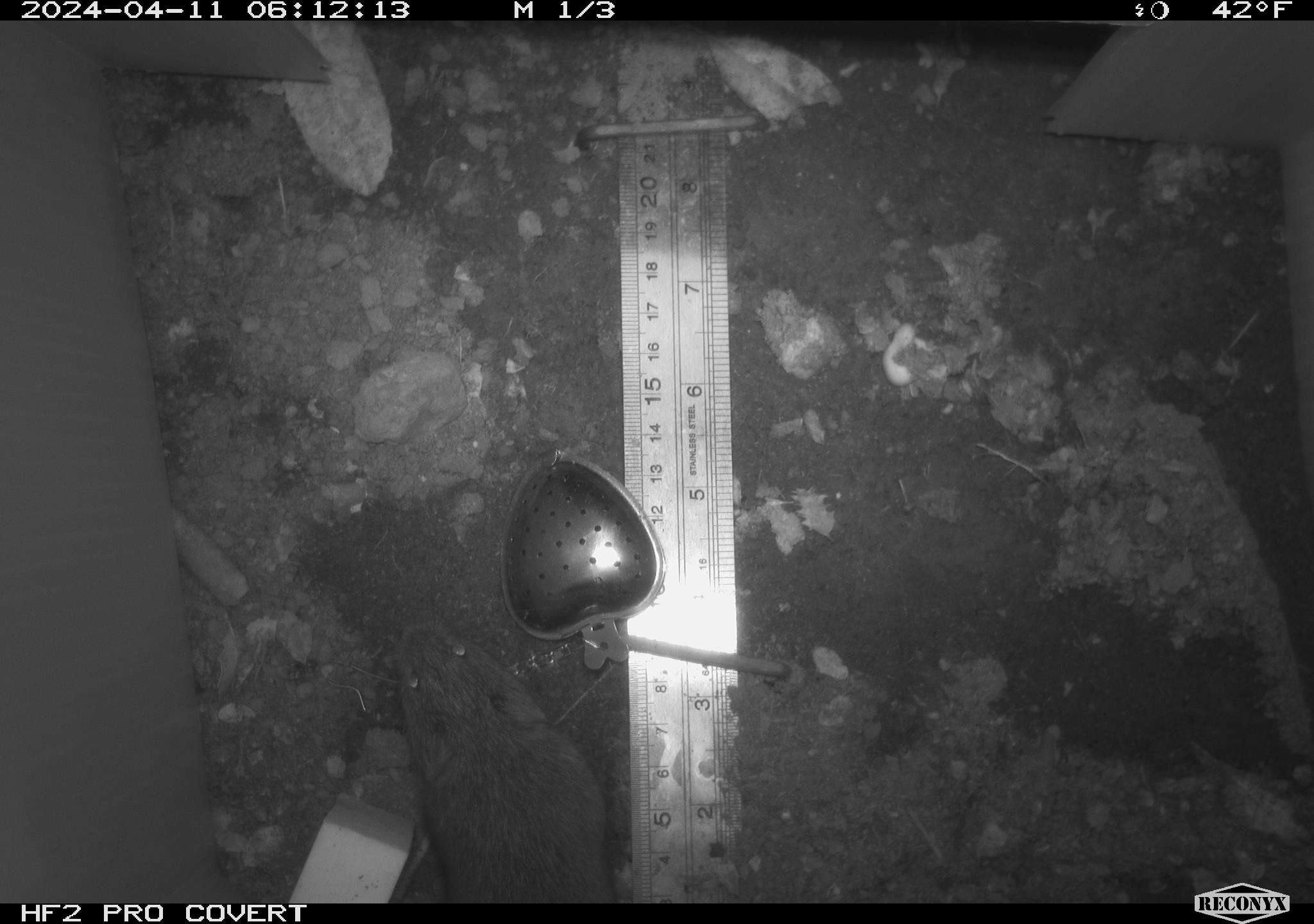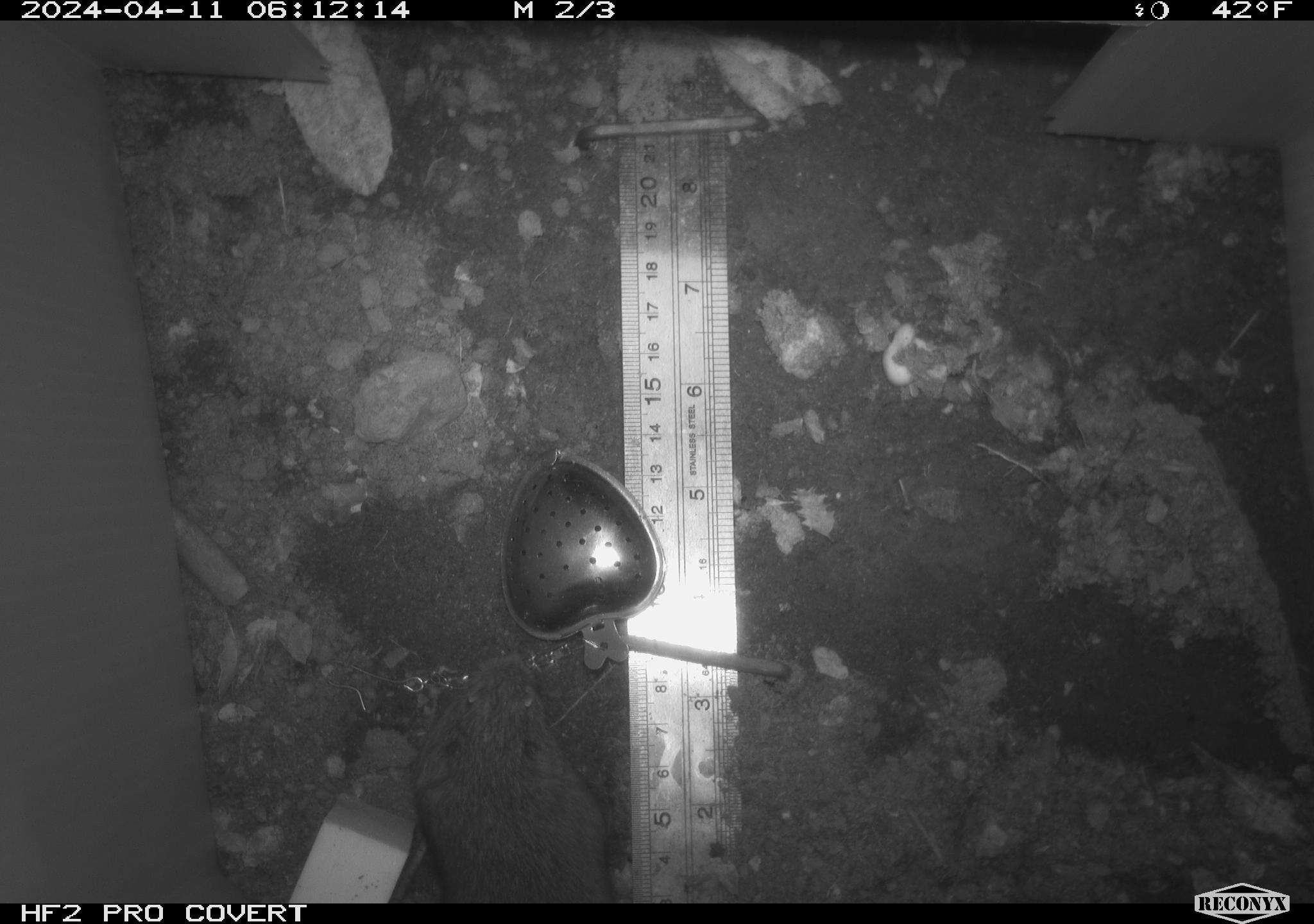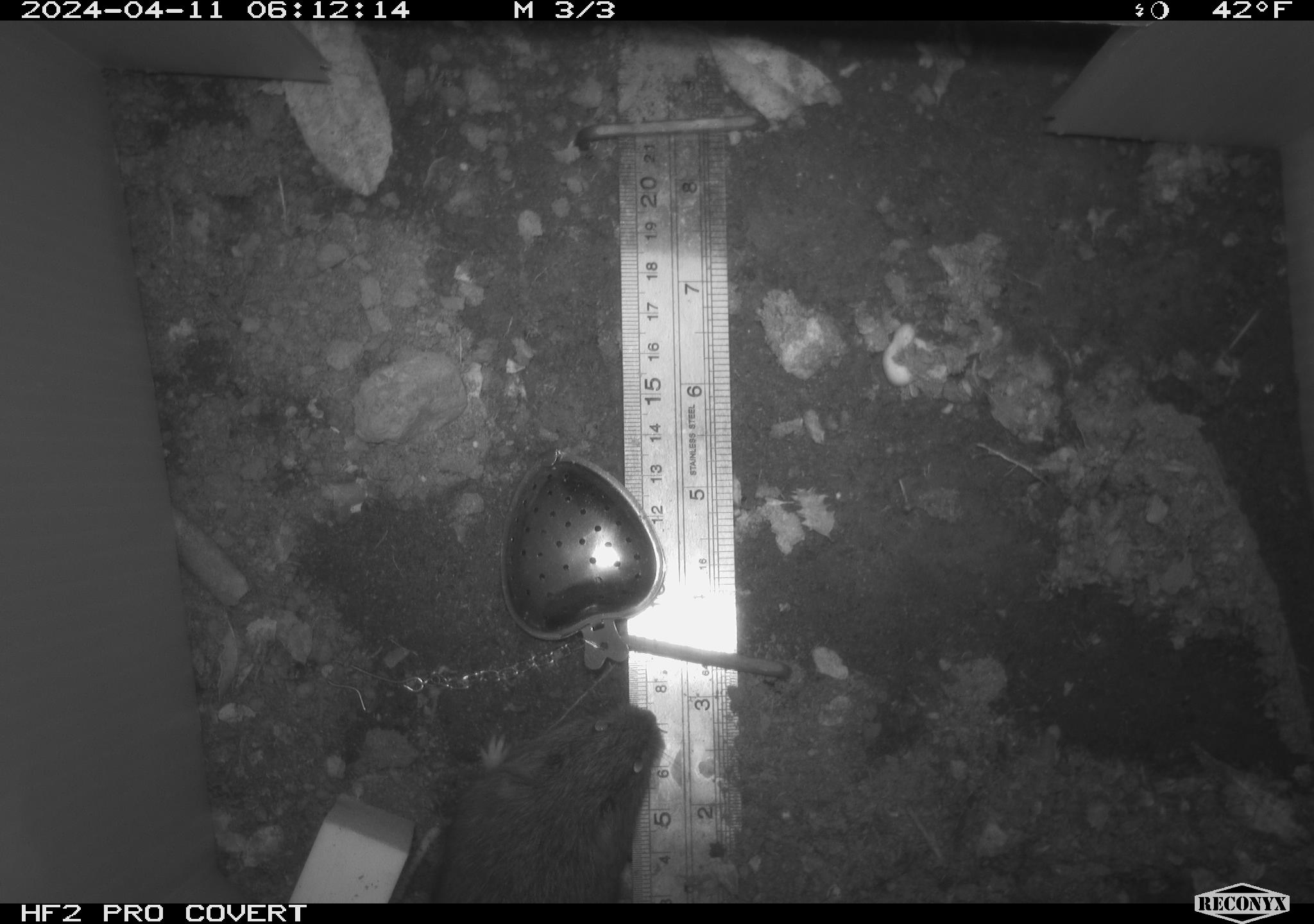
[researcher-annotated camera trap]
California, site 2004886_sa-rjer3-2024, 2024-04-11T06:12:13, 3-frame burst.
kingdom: Animalia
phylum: Chordata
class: Mammalia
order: Rodentia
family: Cricetidae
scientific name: Arvicolinae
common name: voles, lemmings, and muskrats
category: arvicolinae subfamily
Arvicolinae subfamily (voles, lemmings, and muskrats) (Arvicolinae).